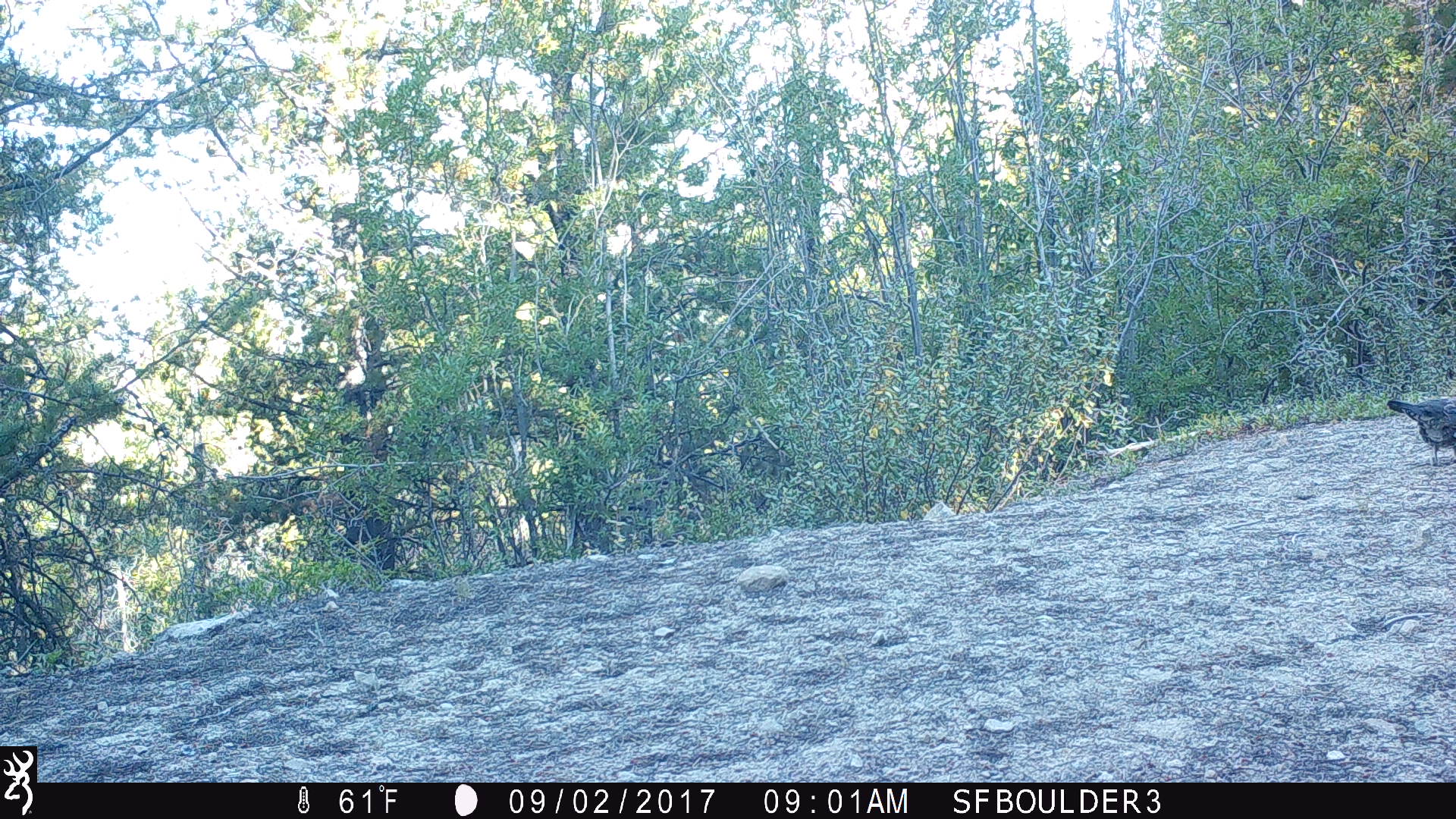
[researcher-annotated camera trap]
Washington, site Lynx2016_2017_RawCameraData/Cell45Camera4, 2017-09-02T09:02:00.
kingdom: Animalia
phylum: Chordata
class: Aves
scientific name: Aves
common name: birds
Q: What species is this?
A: Aves (birds).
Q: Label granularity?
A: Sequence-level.